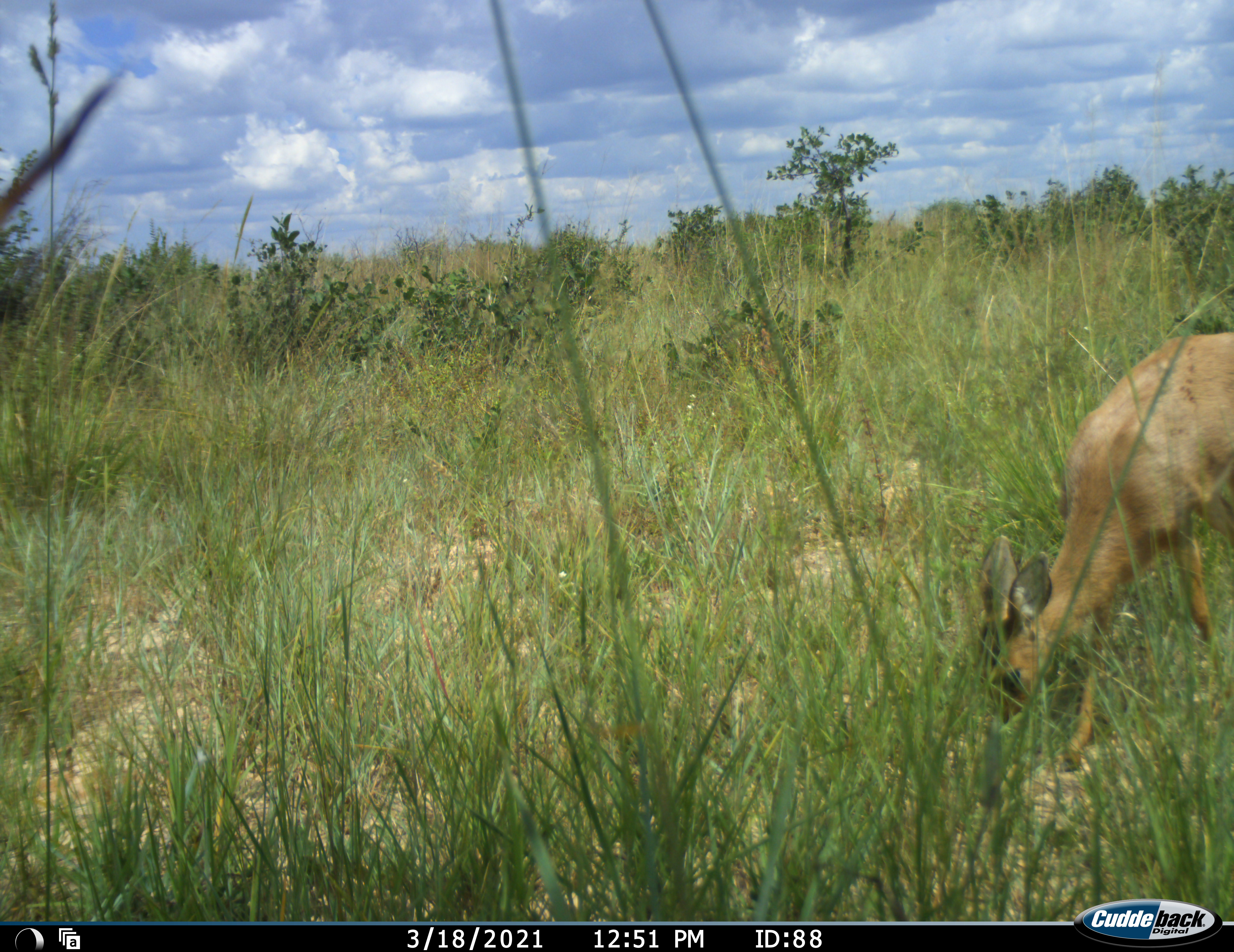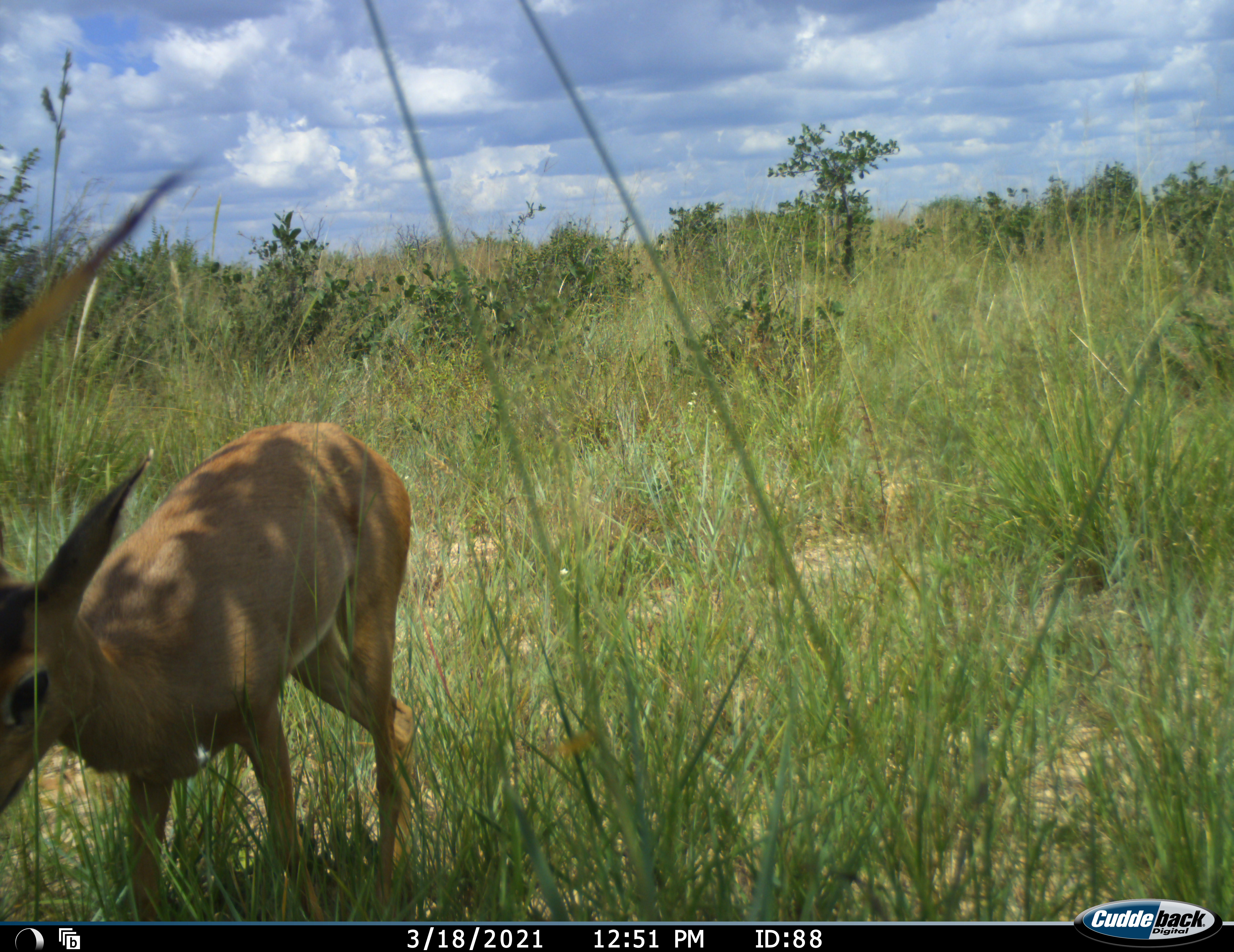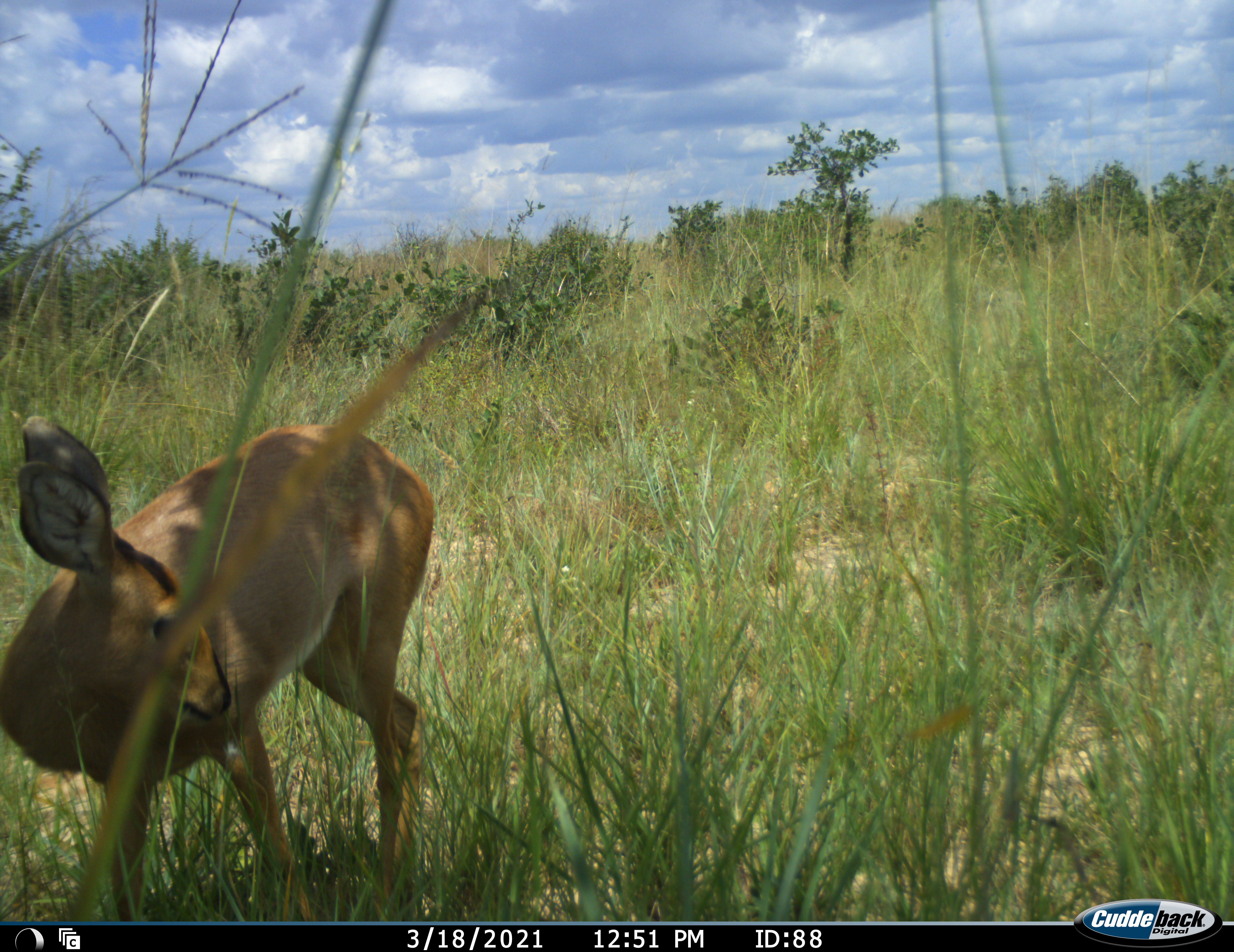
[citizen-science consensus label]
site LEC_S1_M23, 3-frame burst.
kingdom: Animalia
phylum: Chordata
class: Mammalia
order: Artiodactyla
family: Bovidae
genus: Raphicerus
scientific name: Raphicerus campestris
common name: steenbok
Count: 1.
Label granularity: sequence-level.